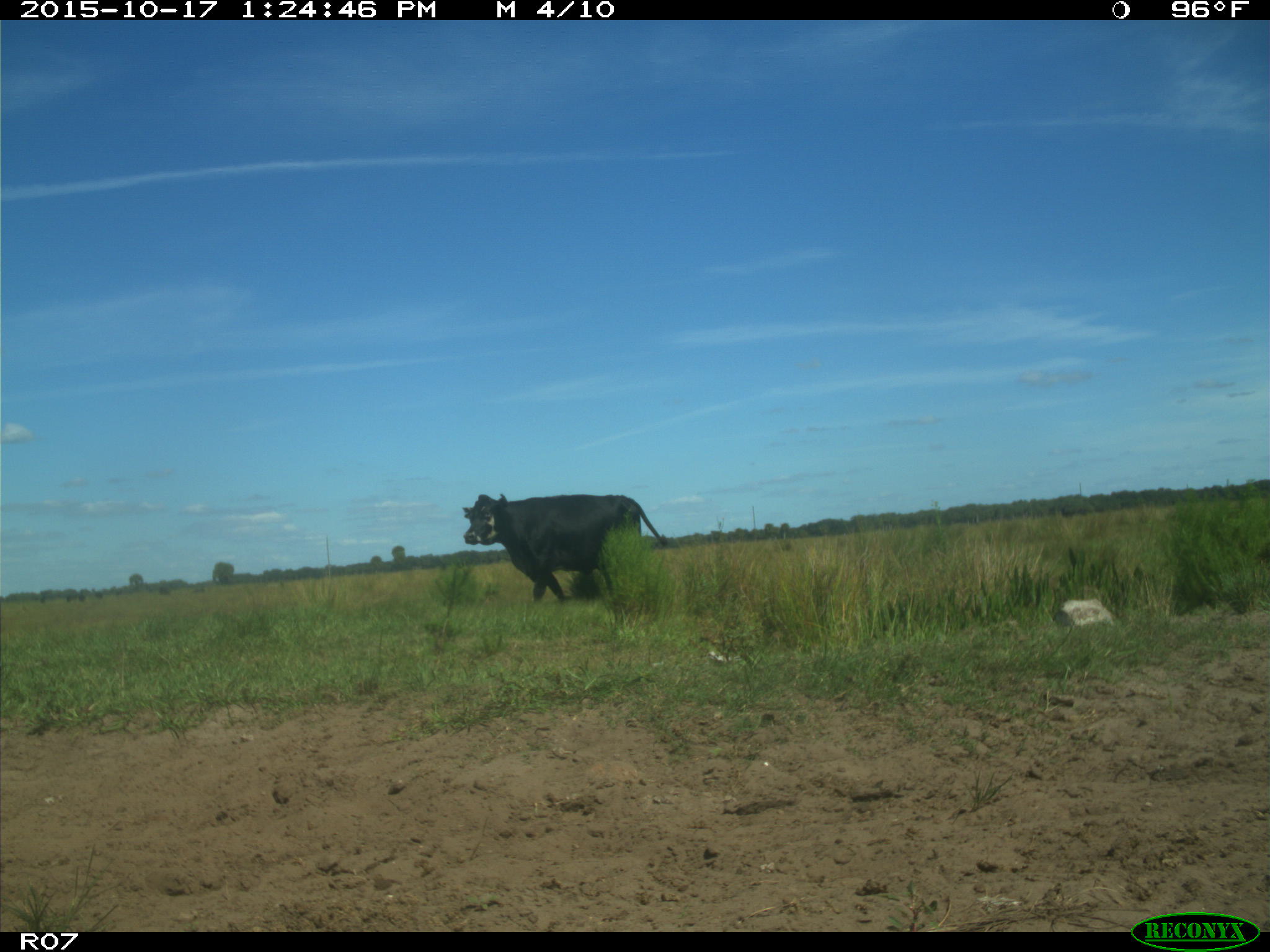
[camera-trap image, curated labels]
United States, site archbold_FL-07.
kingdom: Animalia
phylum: Chordata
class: Mammalia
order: Artiodactyla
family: Bovidae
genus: Bos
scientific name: Bos taurus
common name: domestic cow